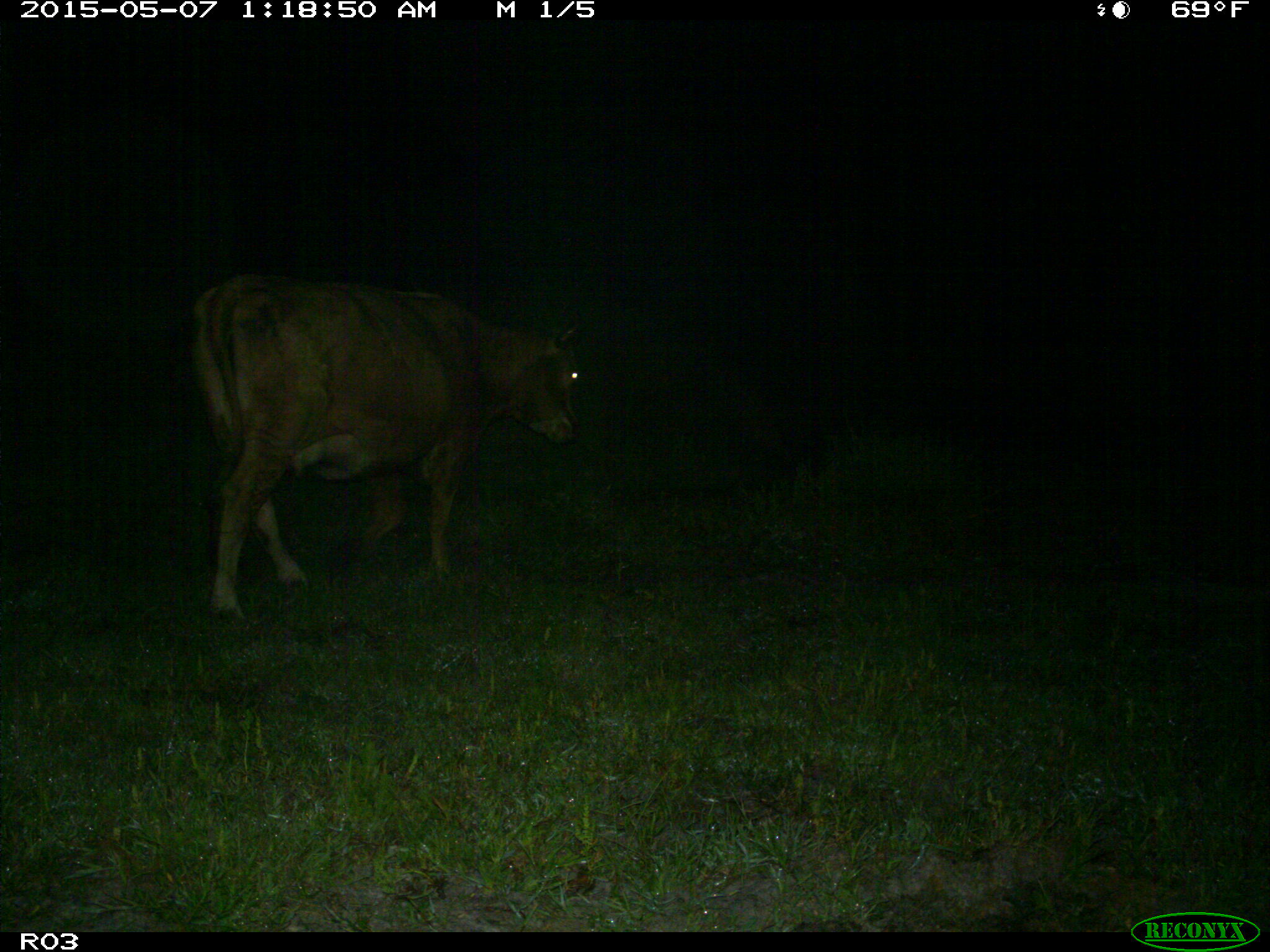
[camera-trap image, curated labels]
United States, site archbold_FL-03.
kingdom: Animalia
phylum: Chordata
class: Mammalia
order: Artiodactyla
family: Bovidae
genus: Bos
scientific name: Bos taurus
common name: domestic cow